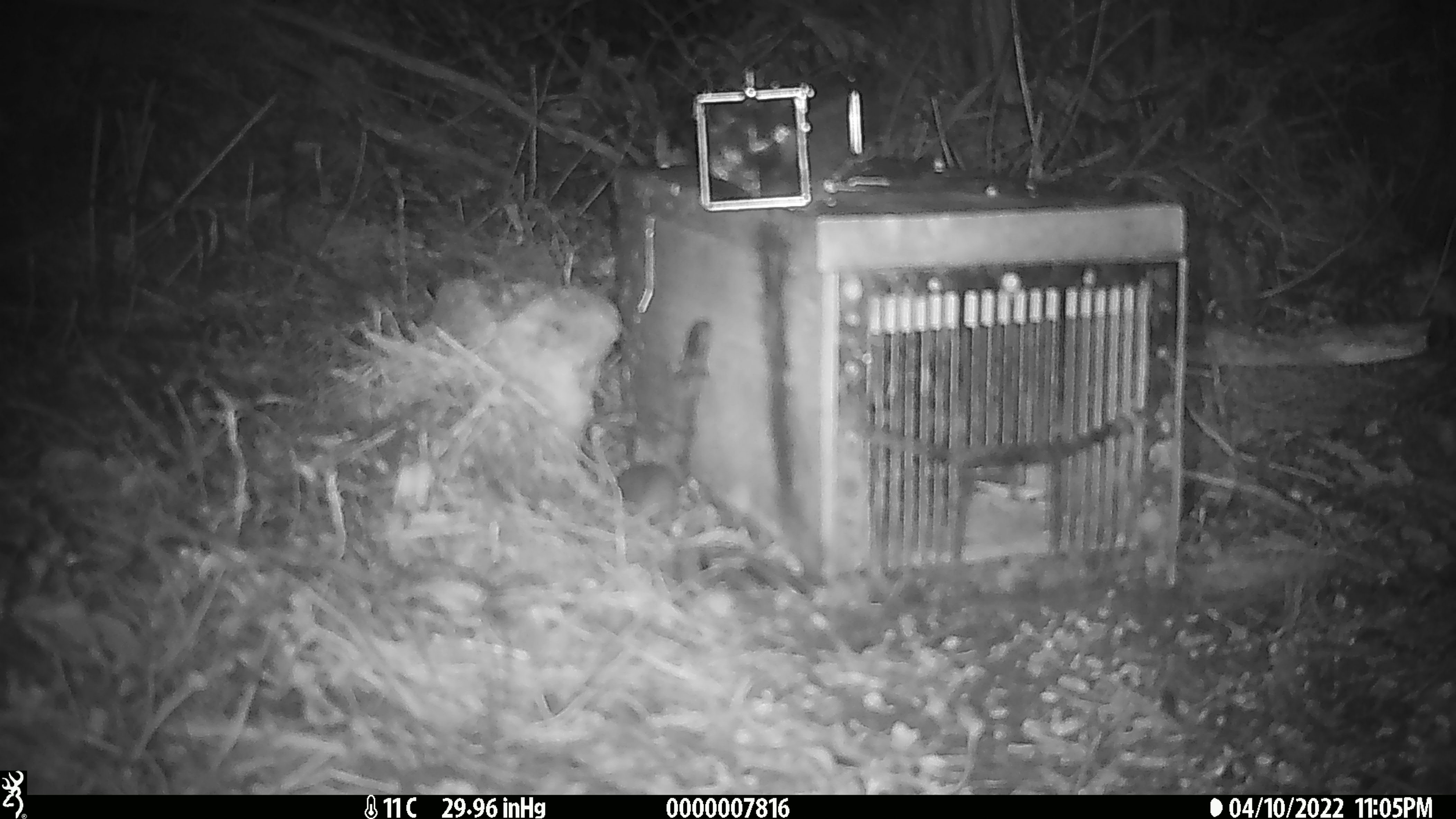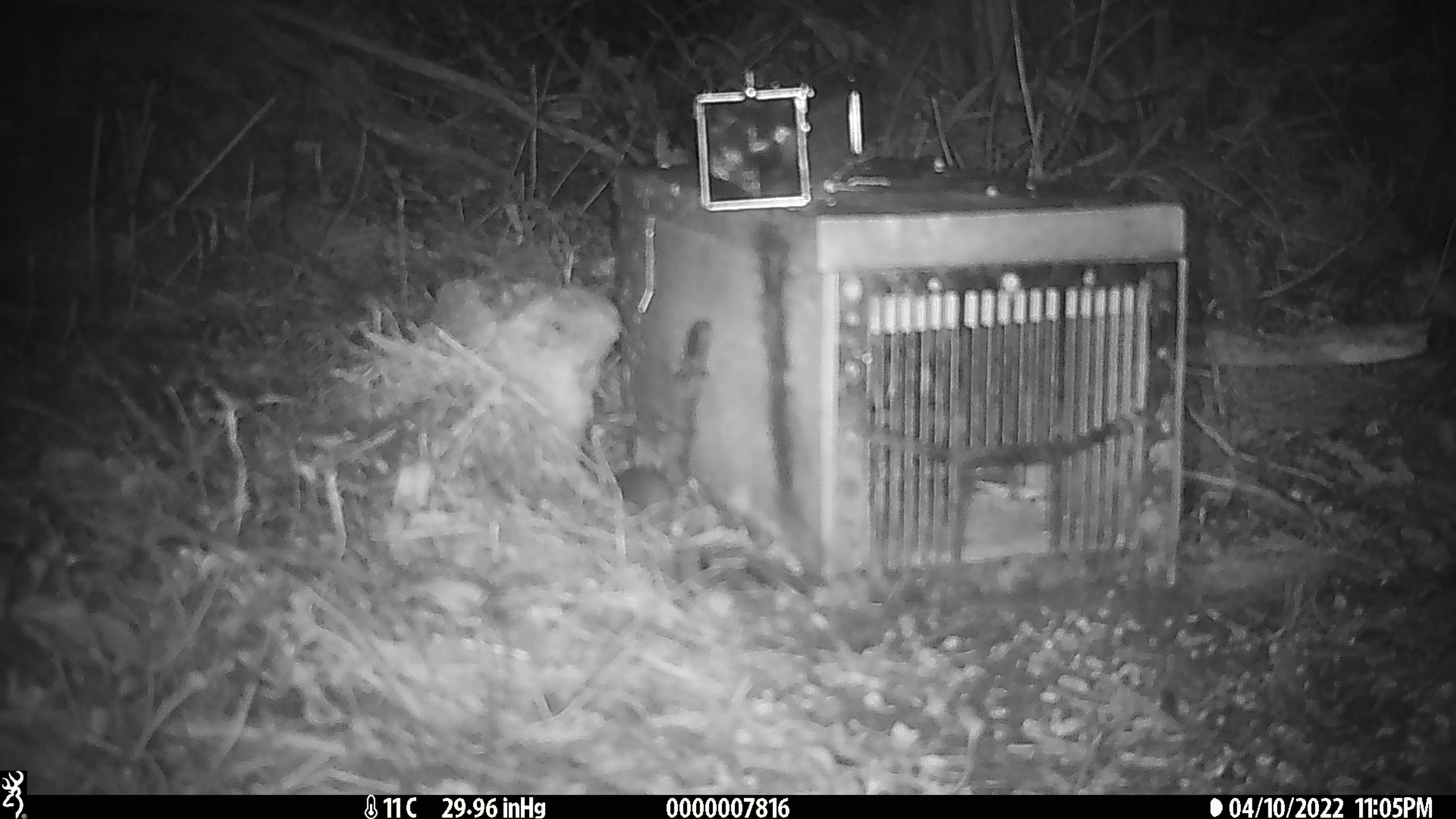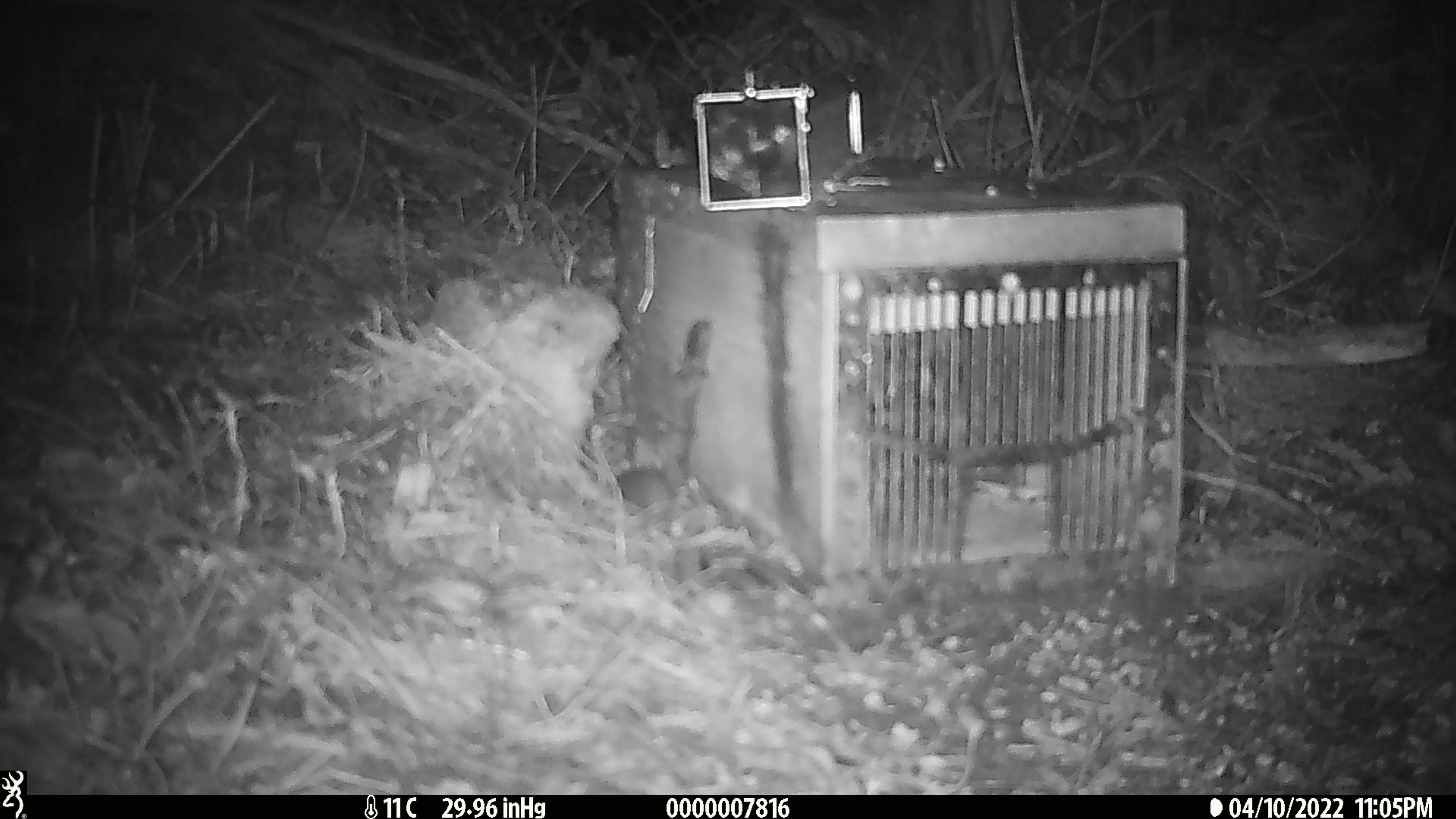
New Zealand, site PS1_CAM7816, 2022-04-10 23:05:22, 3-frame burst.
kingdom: Animalia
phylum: Chordata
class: Mammalia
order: Rodentia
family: Muridae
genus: Mus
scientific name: Mus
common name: mouse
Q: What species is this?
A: Mouse (Mus).